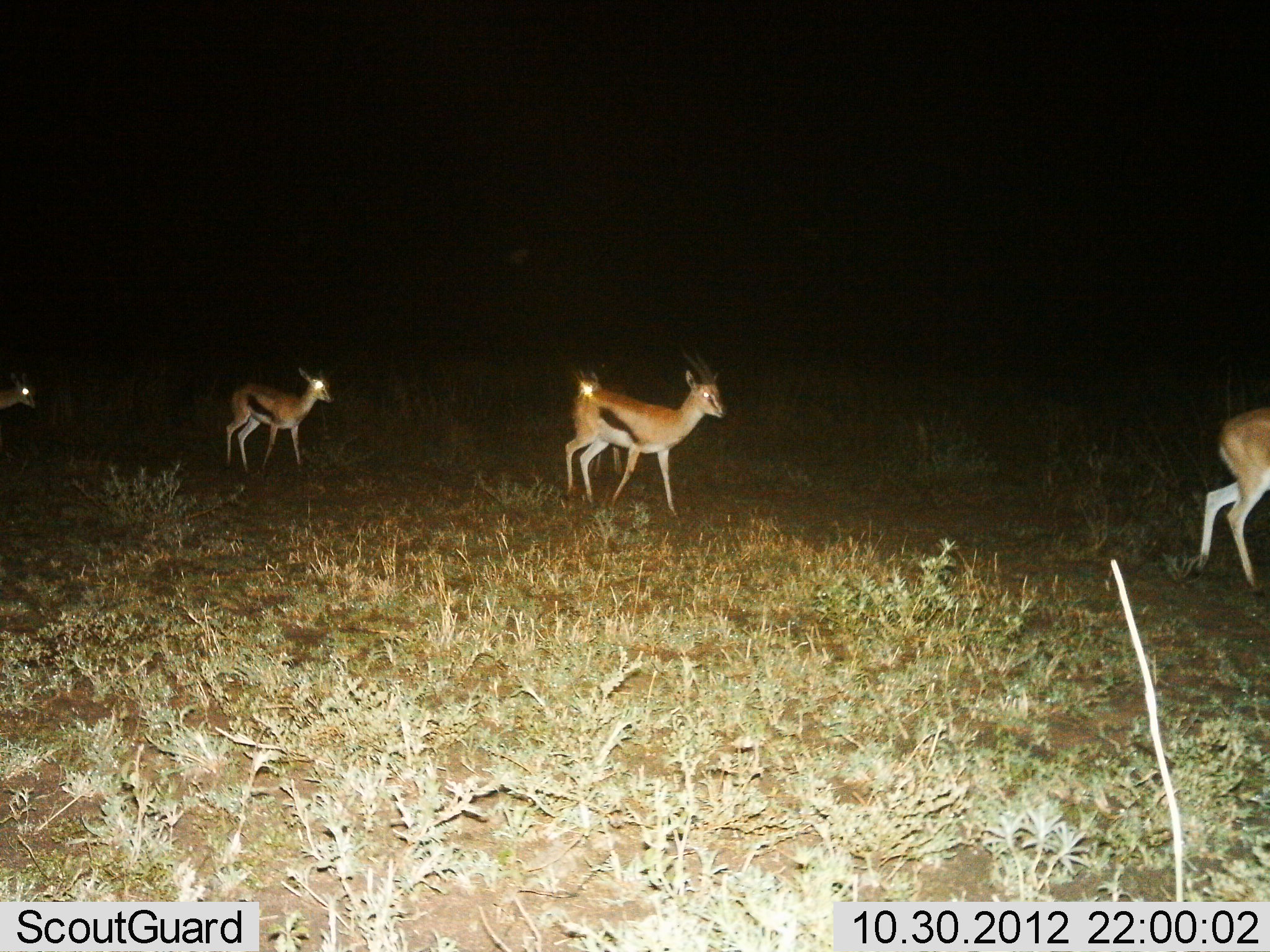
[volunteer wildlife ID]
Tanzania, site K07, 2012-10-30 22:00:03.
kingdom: Animalia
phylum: Chordata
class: Mammalia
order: Artiodactyla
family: Bovidae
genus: Eudorcas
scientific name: Eudorcas thomsonii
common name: thomson's gazelle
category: gazellethomsons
Gazellethomsons (thomson's gazelle) (Eudorcas thomsonii), count 4. Behavior (volunteer vote fractions): standing 30%, resting 0%, moving 80%, interacting 0%. Young present (vote fraction): 20%. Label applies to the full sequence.